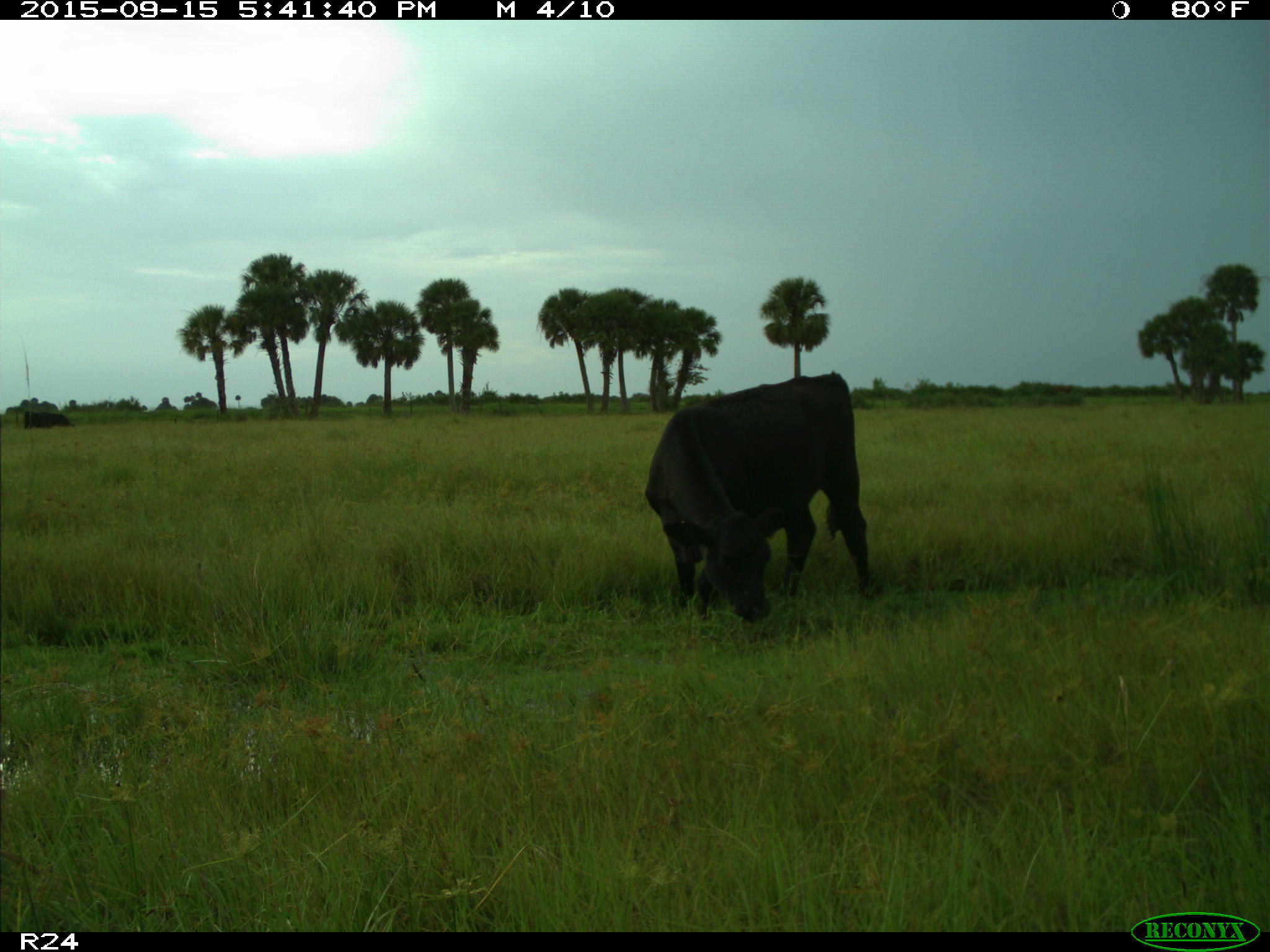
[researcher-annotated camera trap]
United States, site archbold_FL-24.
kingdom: Animalia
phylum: Chordata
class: Mammalia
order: Artiodactyla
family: Bovidae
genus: Bos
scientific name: Bos taurus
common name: domestic cow